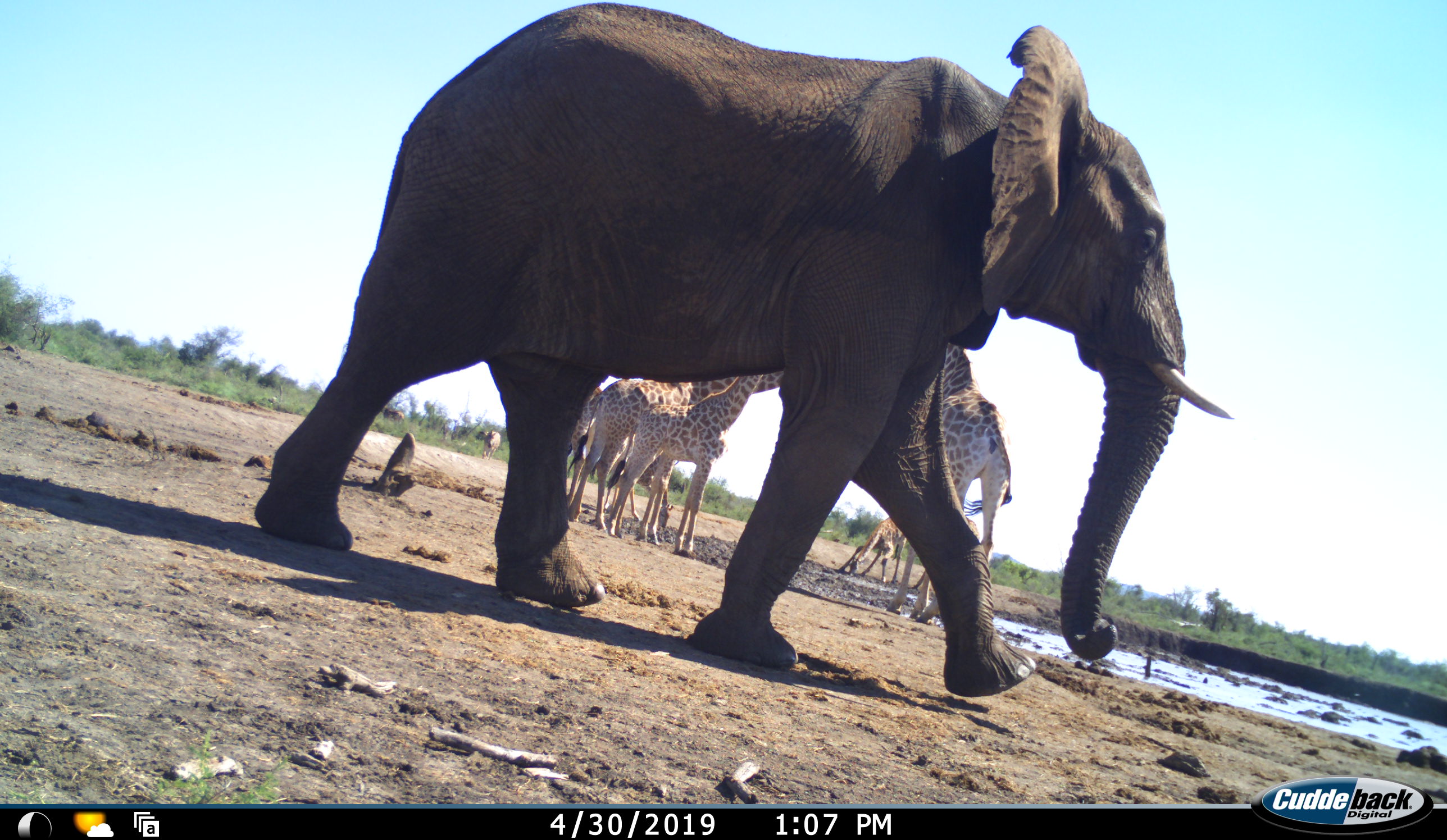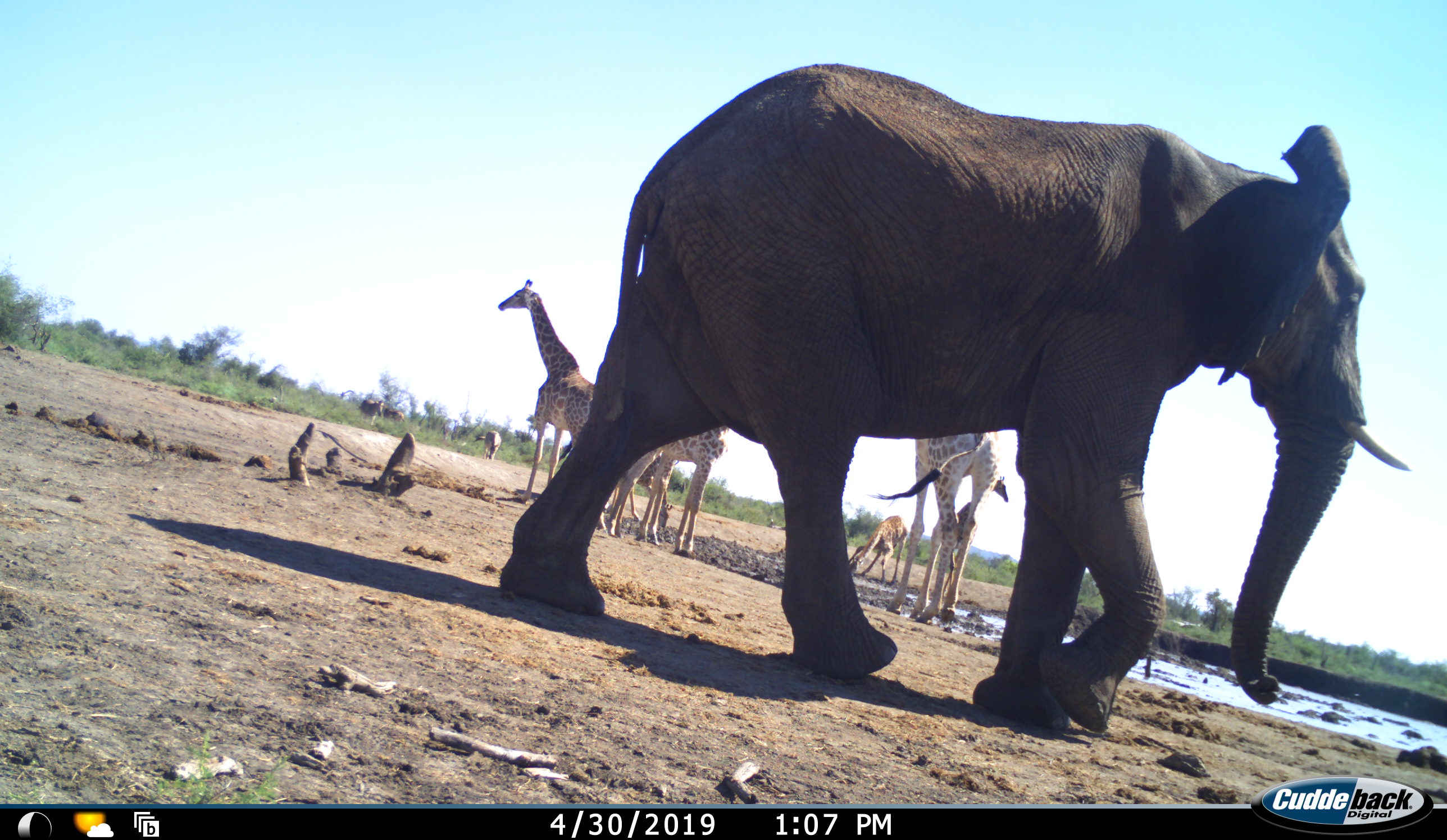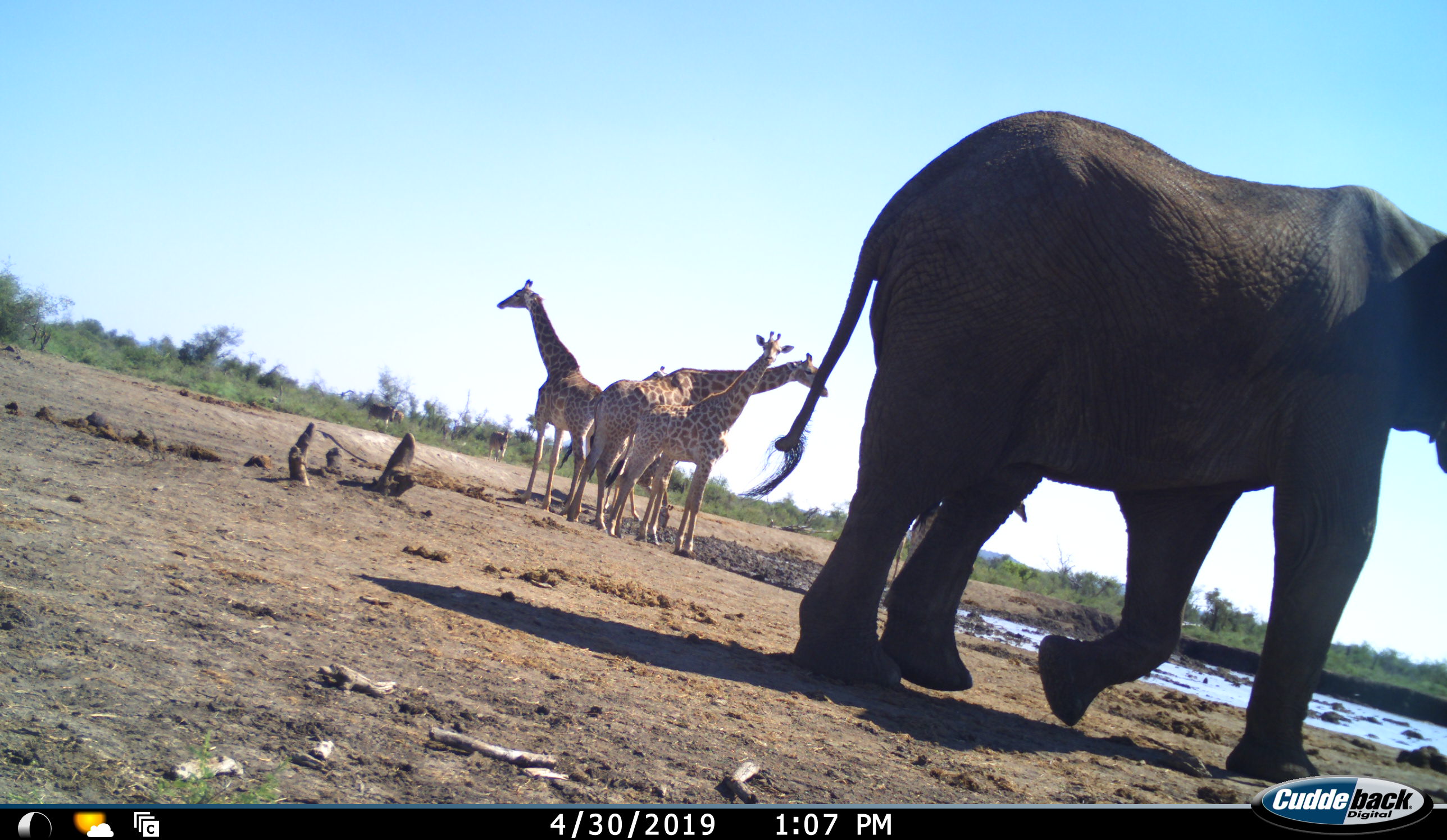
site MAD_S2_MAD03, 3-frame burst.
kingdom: Animalia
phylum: Chordata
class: Mammalia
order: Proboscidea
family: Elephantidae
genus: Loxodonta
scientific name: Loxodonta africana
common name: african bush elephant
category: elephant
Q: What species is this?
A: Elephant (african bush elephant) (Loxodonta africana).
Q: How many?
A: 1.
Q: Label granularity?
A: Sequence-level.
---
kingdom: Animalia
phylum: Chordata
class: Mammalia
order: Artiodactyla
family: Giraffidae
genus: Giraffa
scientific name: Giraffa camelopardalis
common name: giraffe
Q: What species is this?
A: Giraffe (Giraffa camelopardalis).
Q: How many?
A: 6.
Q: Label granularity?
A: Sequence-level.